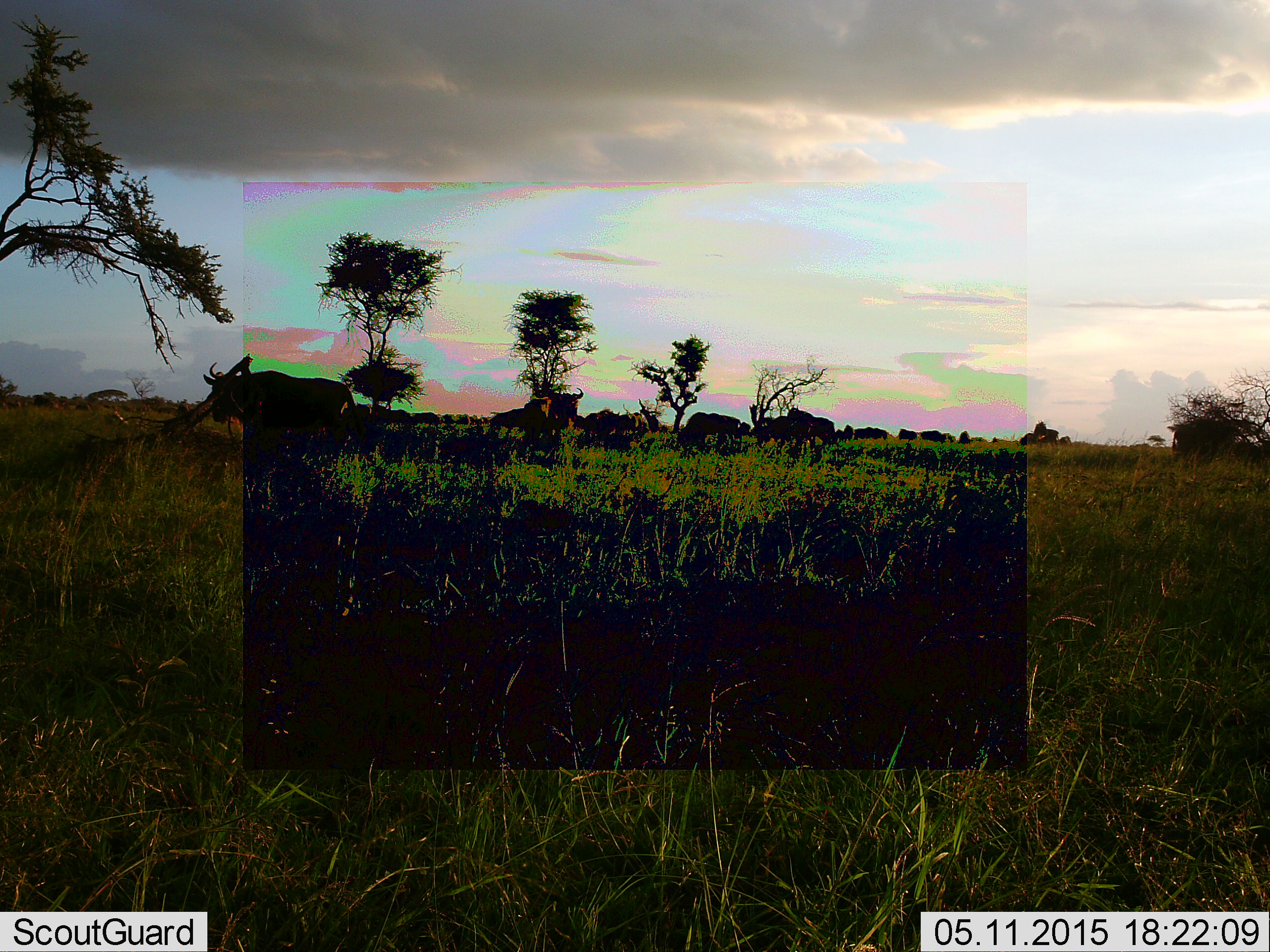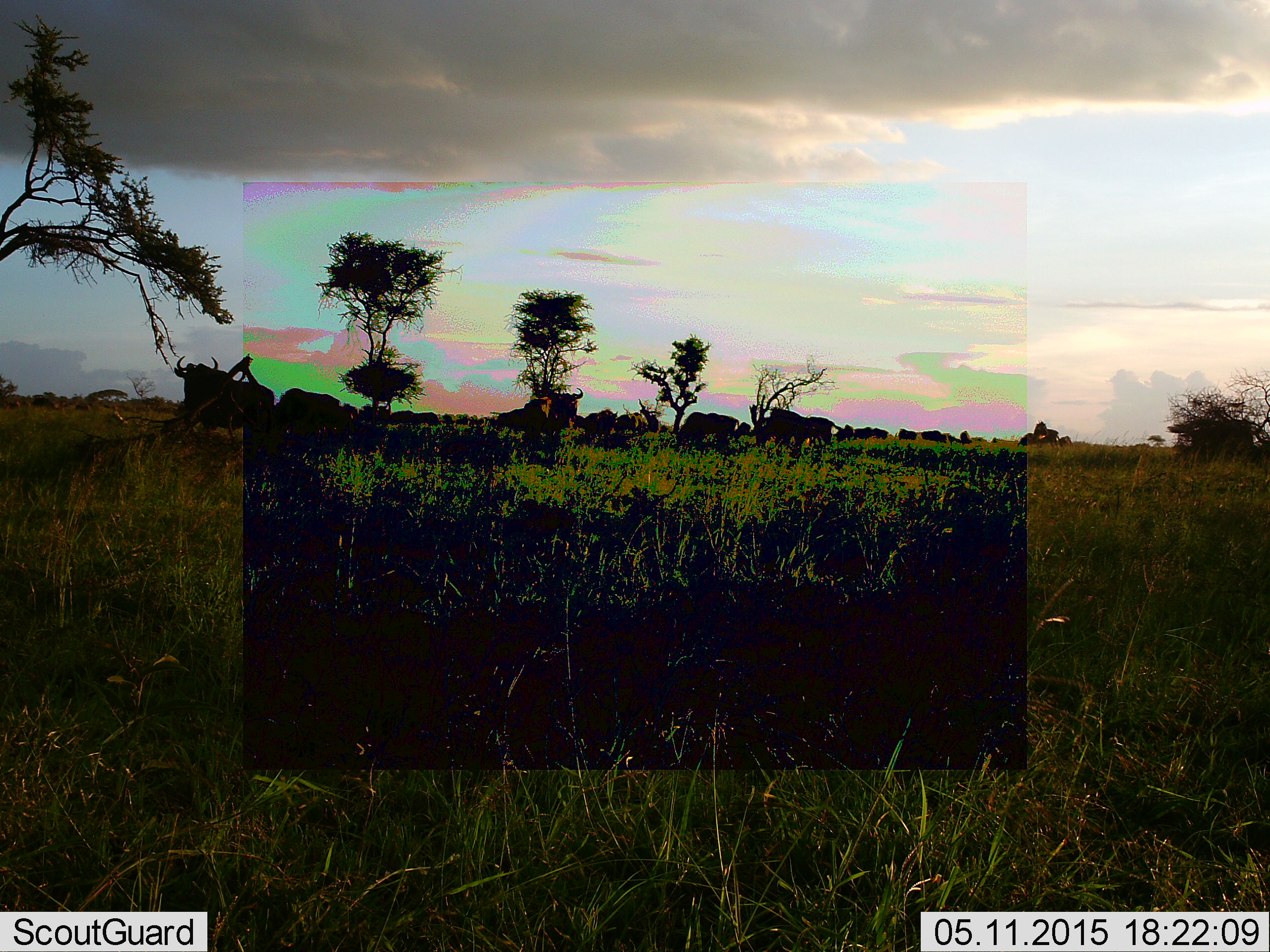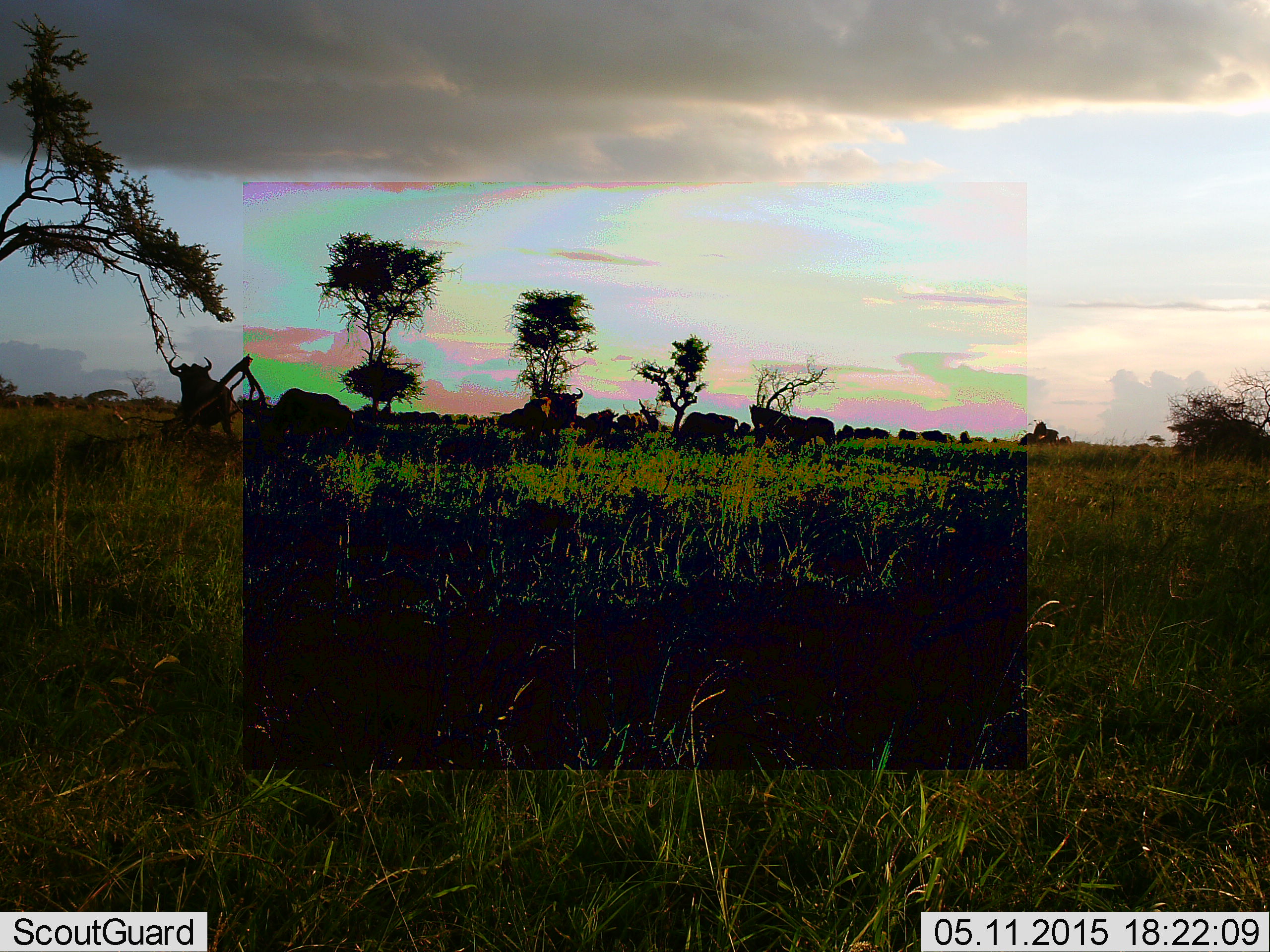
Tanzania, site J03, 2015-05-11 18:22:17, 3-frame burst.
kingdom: Animalia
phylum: Chordata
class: Mammalia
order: Artiodactyla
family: Bovidae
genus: Connochaetes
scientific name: Connochaetes taurinus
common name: blue wildebeest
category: wildebeest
Wildebeest (blue wildebeest) (Connochaetes taurinus), count 11-50. Behavior (volunteer vote fractions): standing 50%, resting 0%, moving 70%, interacting 10%. Young present (vote fraction): 0%. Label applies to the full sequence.